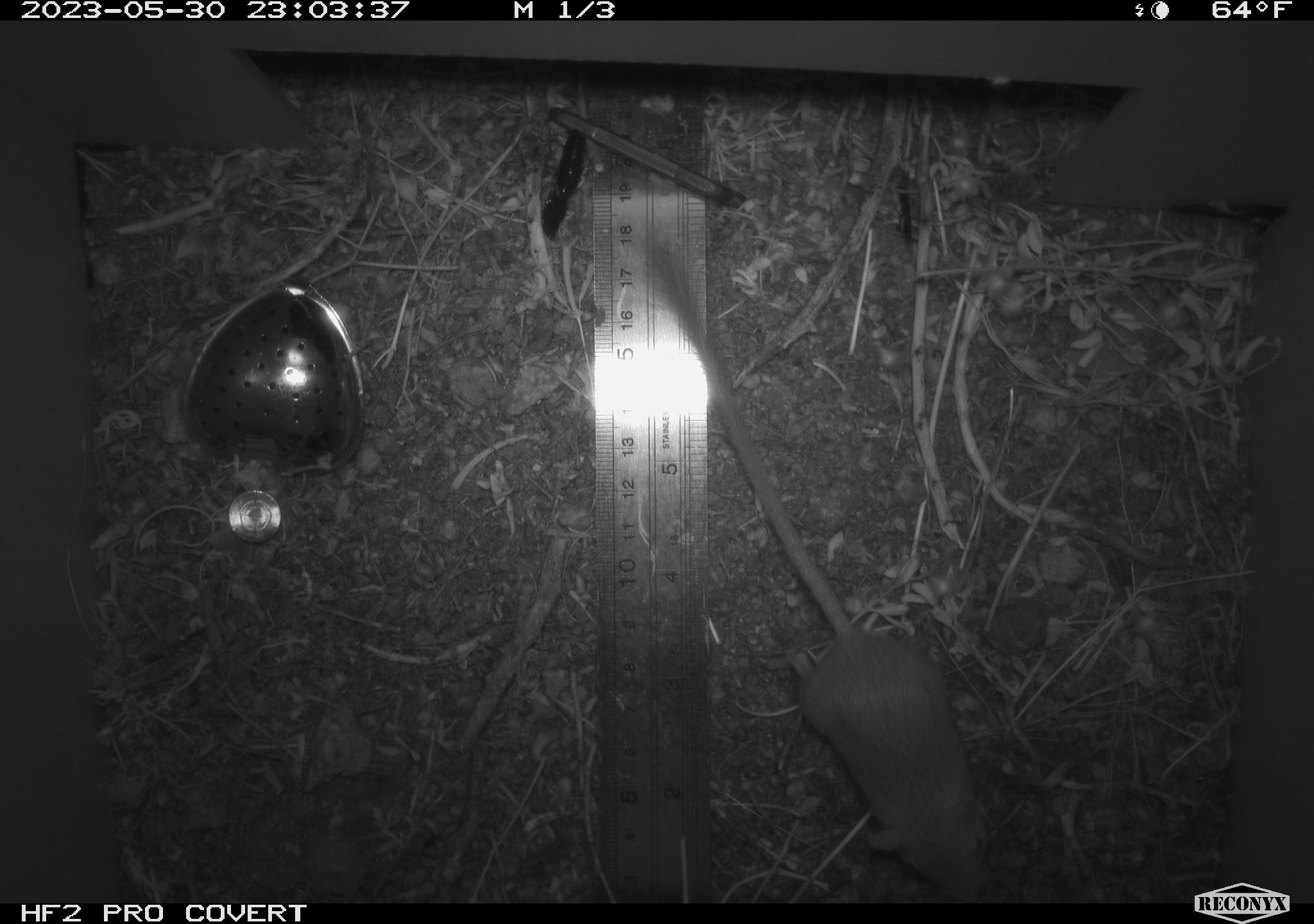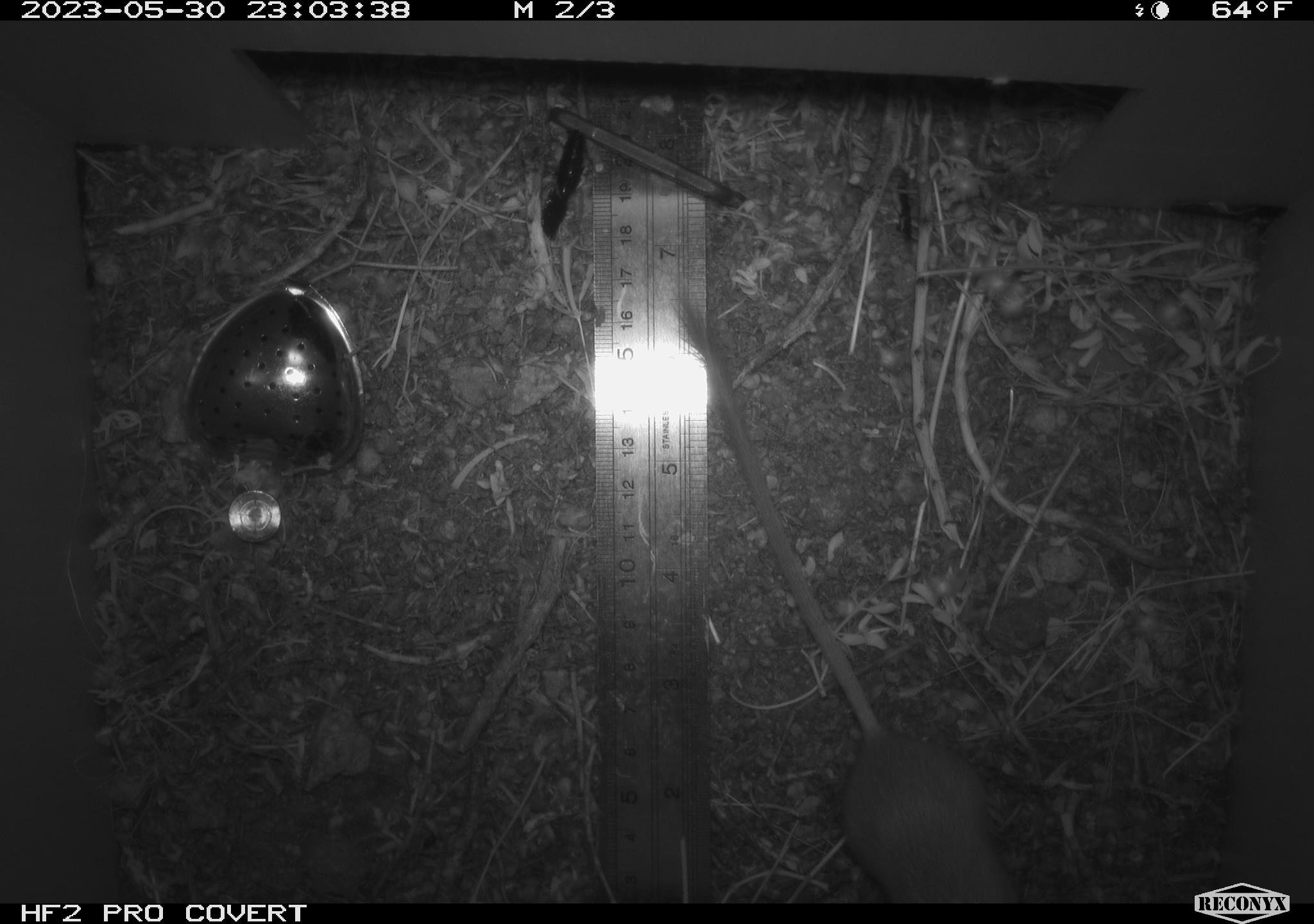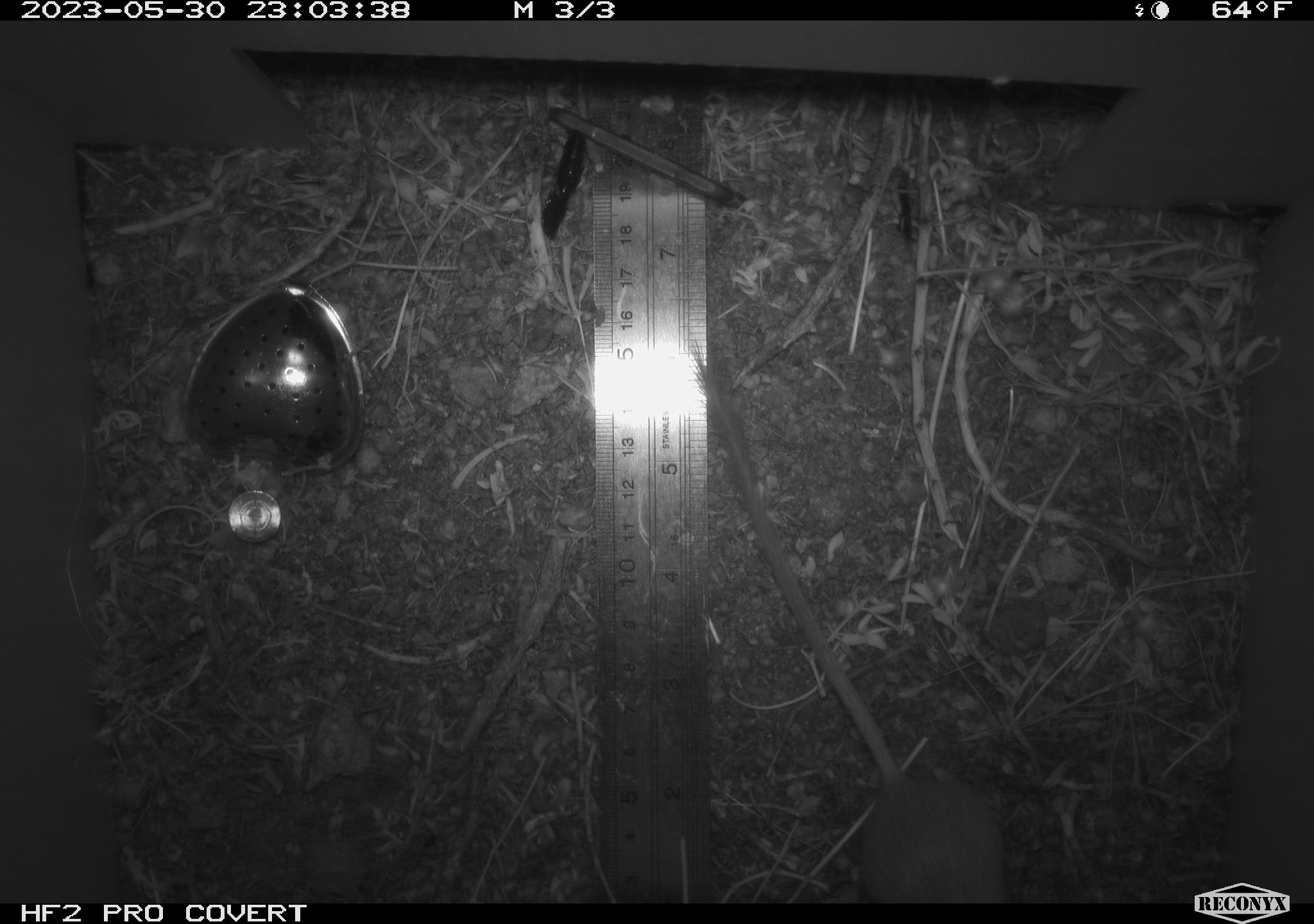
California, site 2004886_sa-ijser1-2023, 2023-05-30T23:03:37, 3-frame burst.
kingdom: Animalia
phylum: Chordata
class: Mammalia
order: Rodentia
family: Heteromyidae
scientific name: Heteromyidae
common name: kangaroo rats and pocket mice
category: heteromyidae family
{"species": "heteromyidae family (kangaroo rats and pocket mice) (Heteromyidae)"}